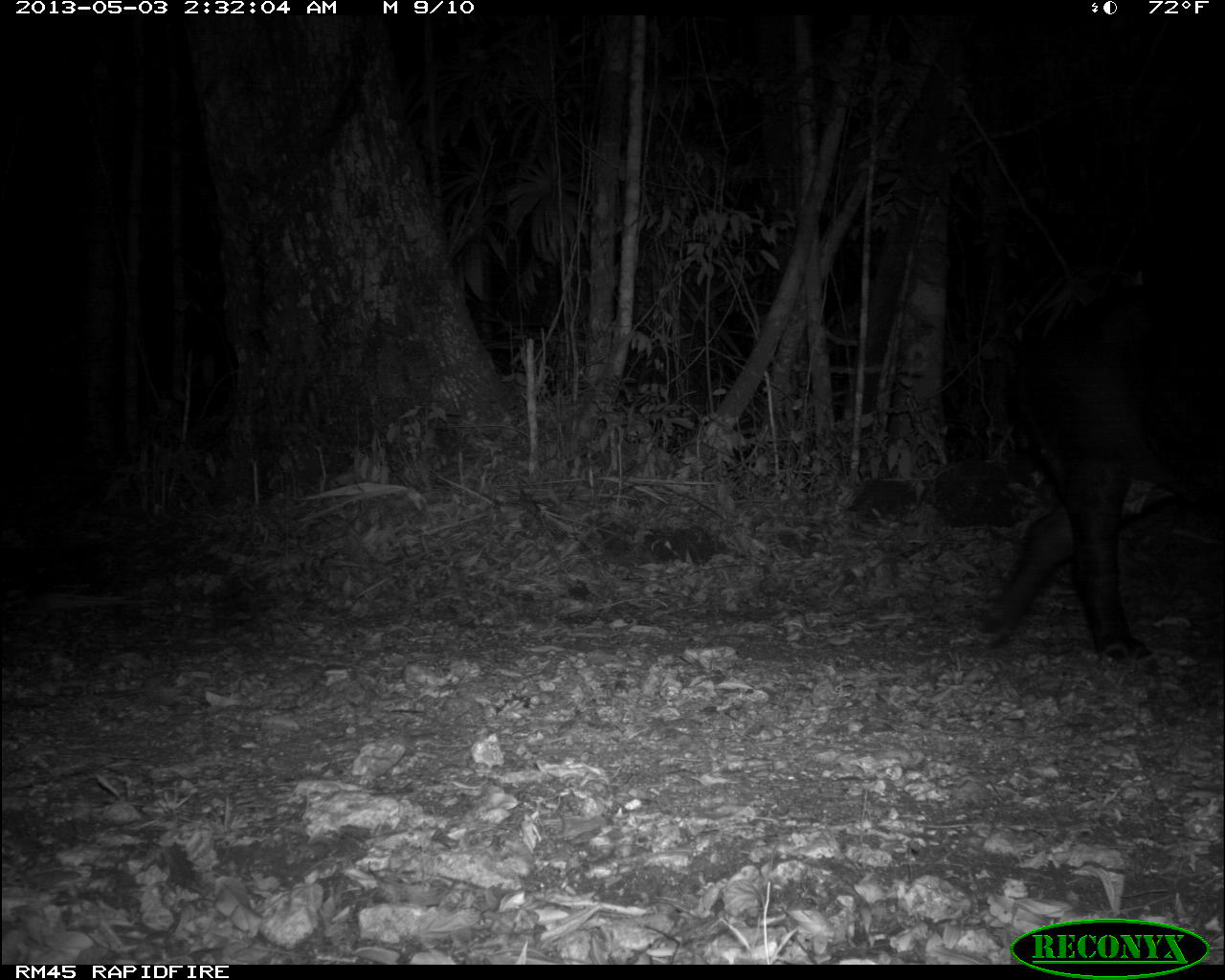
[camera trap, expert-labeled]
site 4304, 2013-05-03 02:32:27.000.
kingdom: Animalia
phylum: Chordata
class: Mammalia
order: Perissodactyla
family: Tapiridae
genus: Tapirus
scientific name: Tapirus bairdii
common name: baird's tapir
Tapirus bairdii (baird's tapir), count 1.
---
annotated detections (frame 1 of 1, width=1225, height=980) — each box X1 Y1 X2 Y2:
tapirus bairdii: 972 256 1225 669